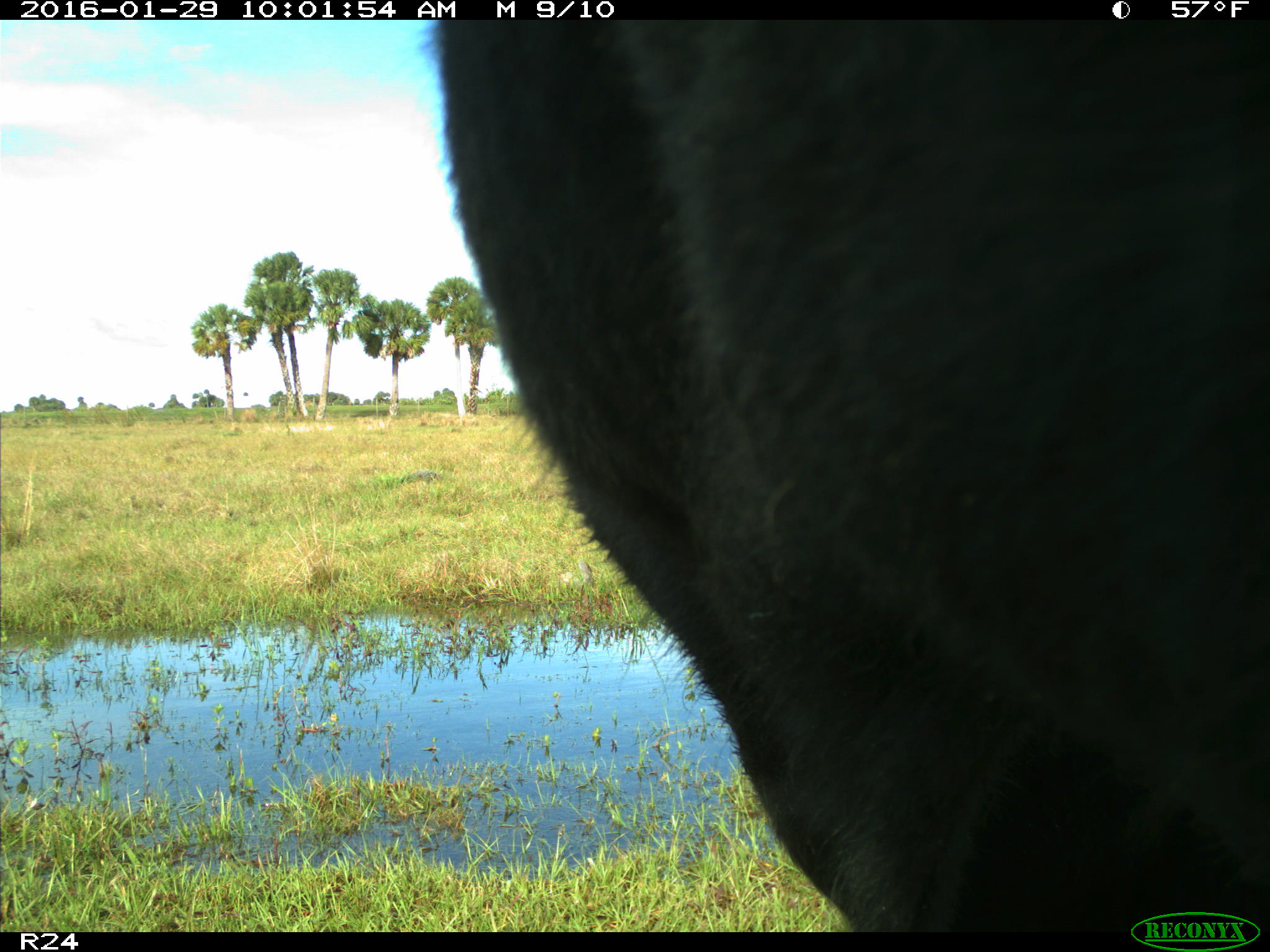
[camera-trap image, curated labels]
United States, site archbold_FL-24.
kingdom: Animalia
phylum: Chordata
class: Mammalia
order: Artiodactyla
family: Bovidae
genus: Bos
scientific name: Bos taurus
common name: domestic cow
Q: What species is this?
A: Bos taurus (domestic cow).